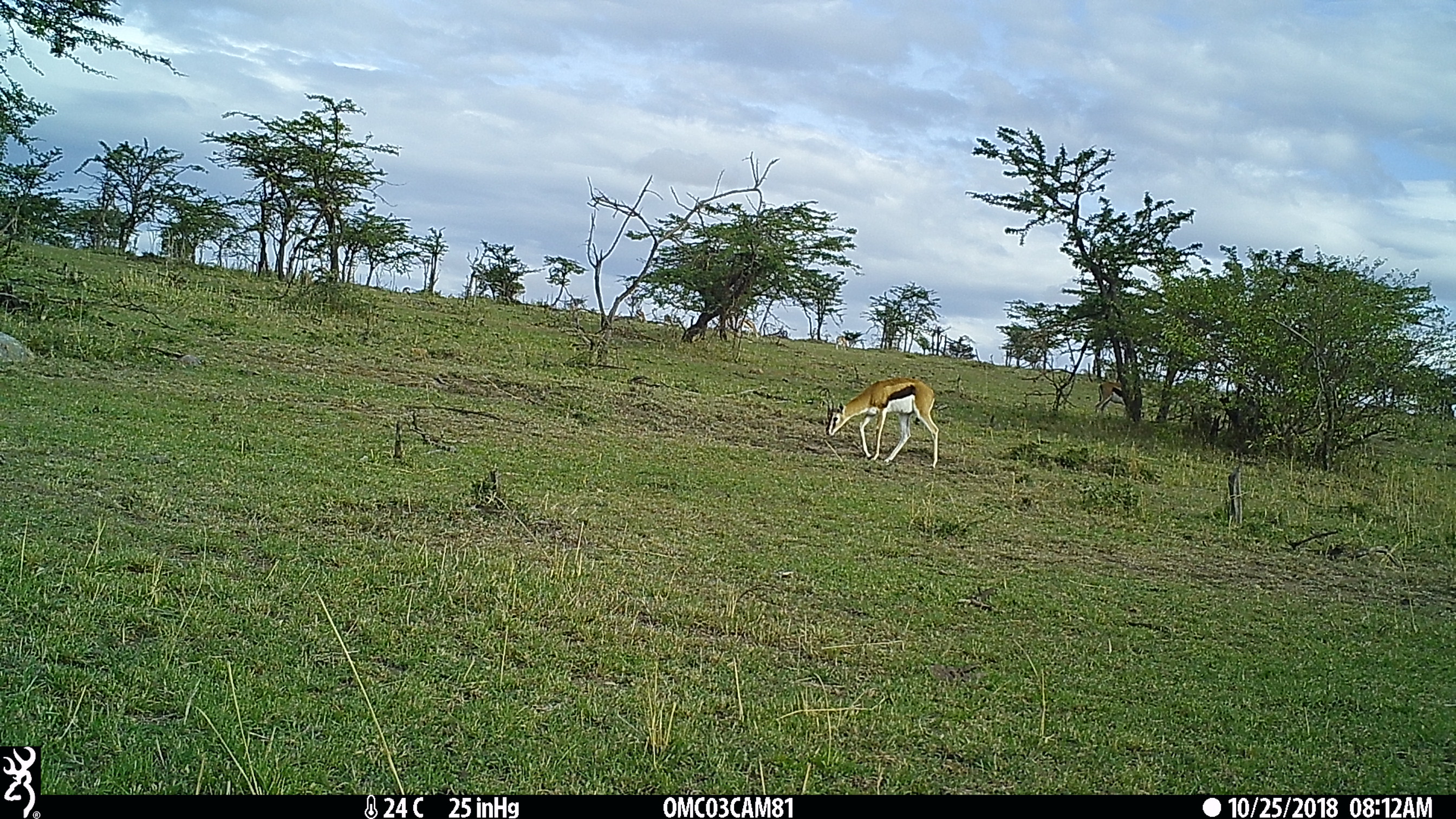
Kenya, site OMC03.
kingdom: Animalia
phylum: Chordata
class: Mammalia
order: Artiodactyla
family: Bovidae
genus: Eudorcas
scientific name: Eudorcas thomsonii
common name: thomon's gazelle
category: gazelle thomsons